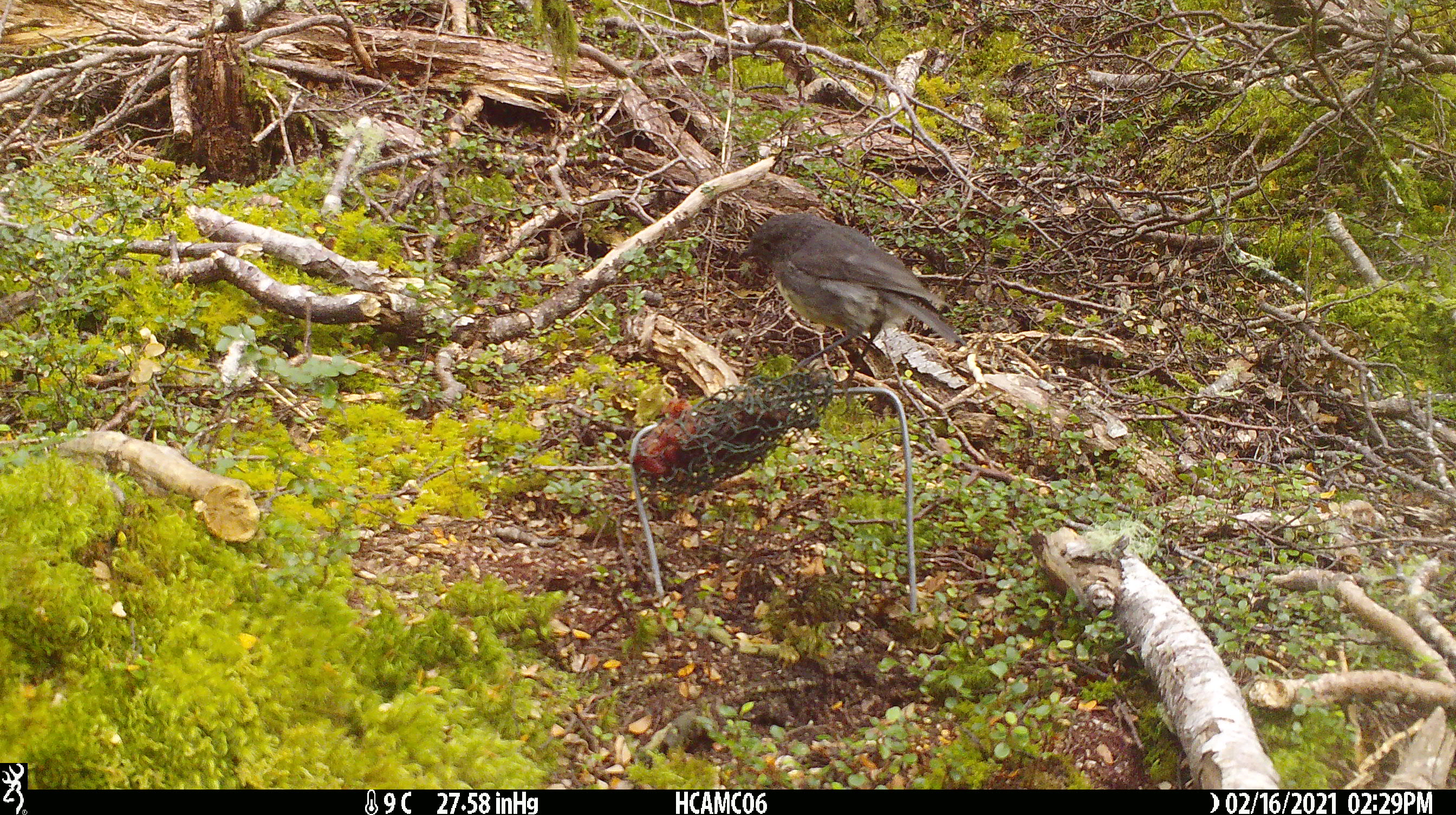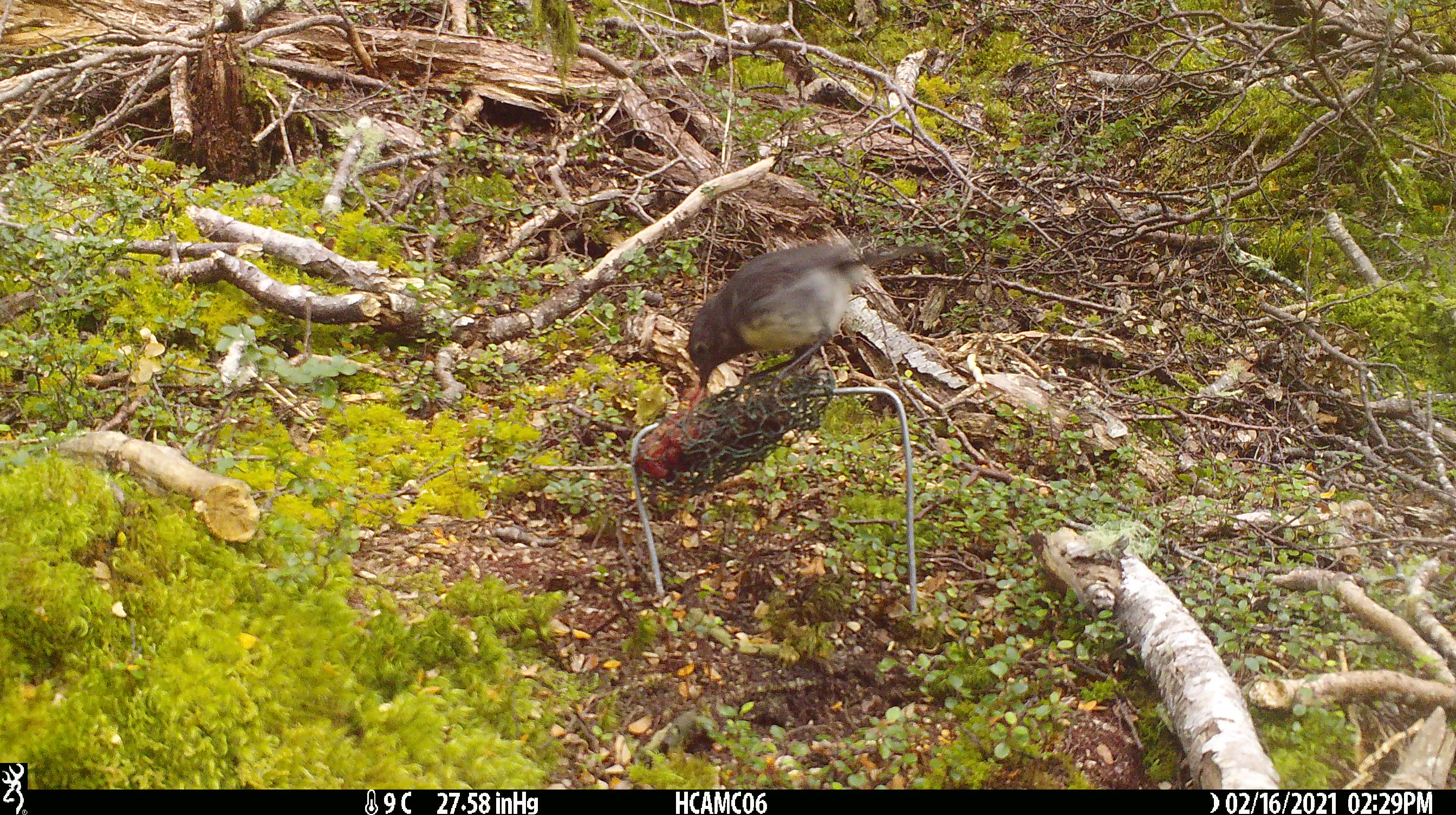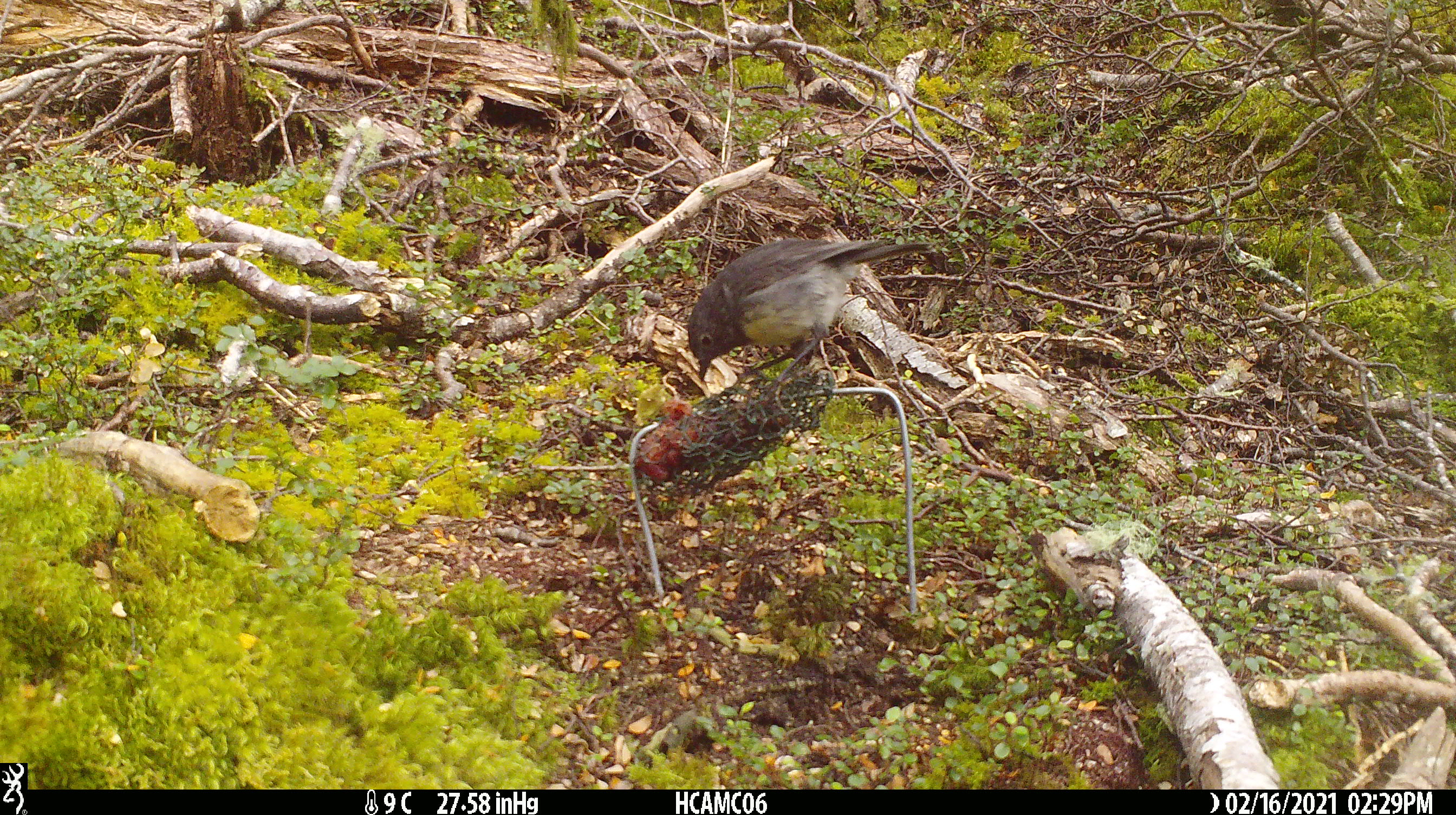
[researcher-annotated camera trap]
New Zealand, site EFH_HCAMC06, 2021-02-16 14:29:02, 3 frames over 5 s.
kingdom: Animalia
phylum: Chordata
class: Aves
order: Passeriformes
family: Petroicidae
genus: Petroica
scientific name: Petroica australis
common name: new zealand robin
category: robin